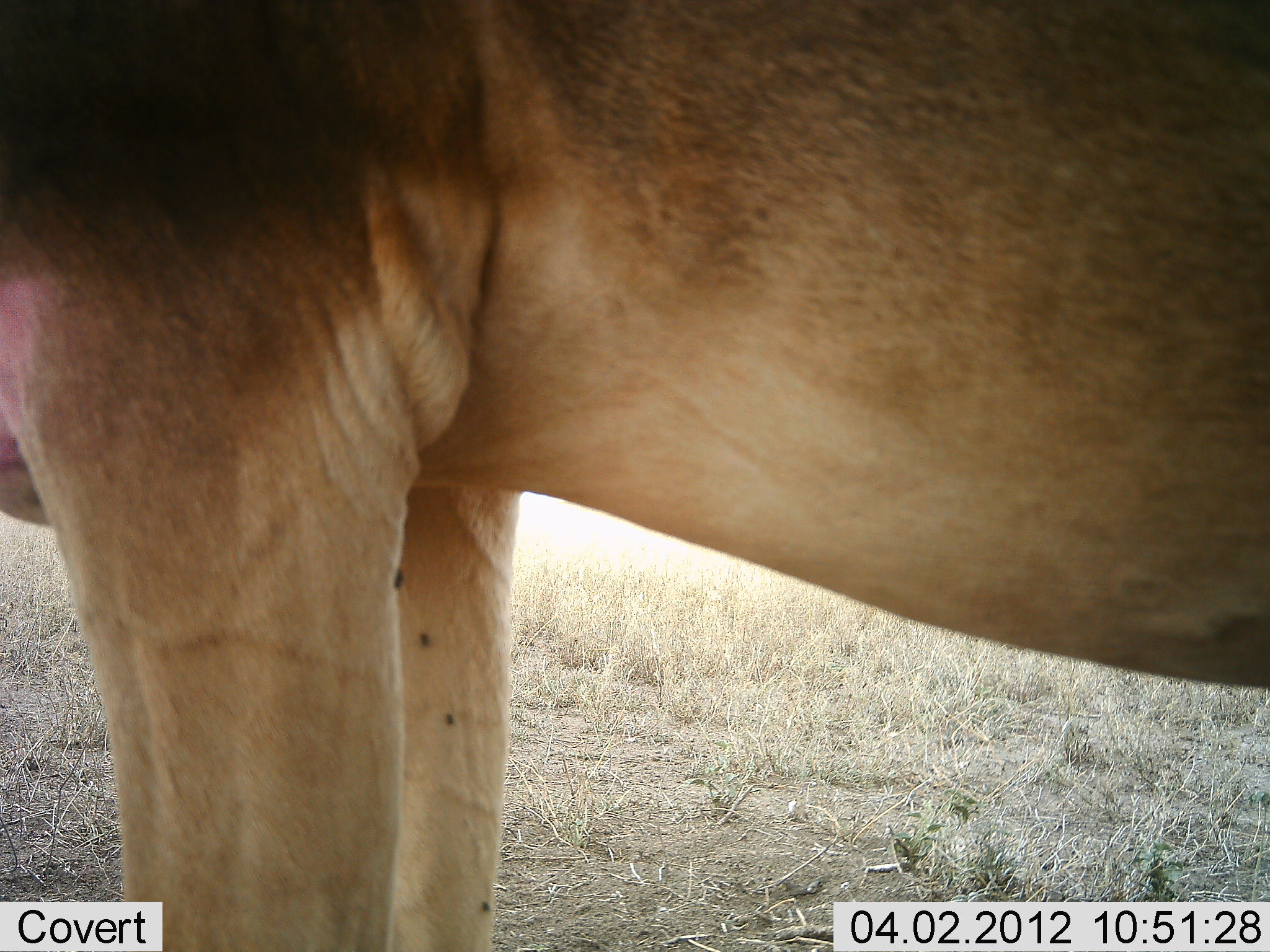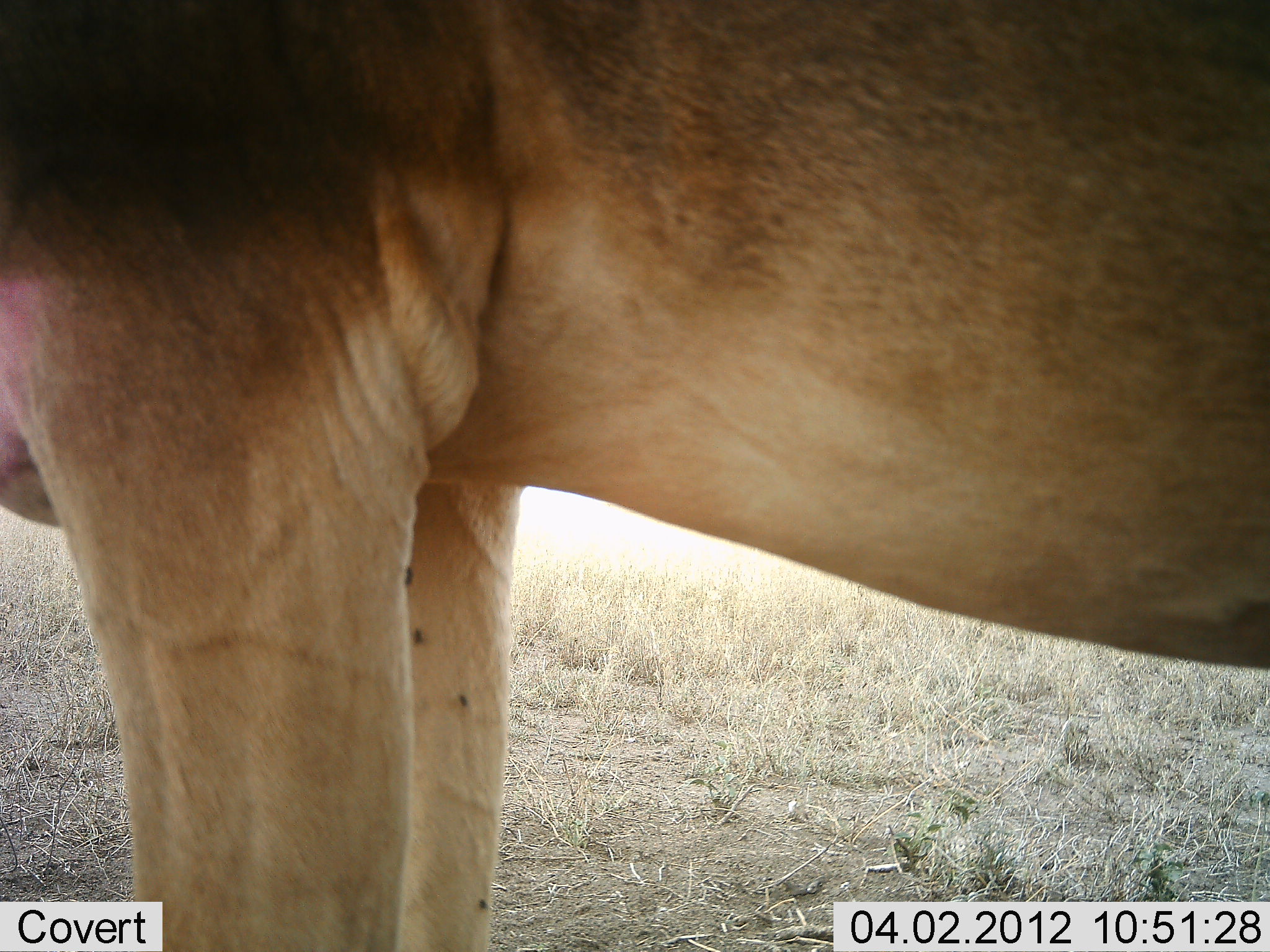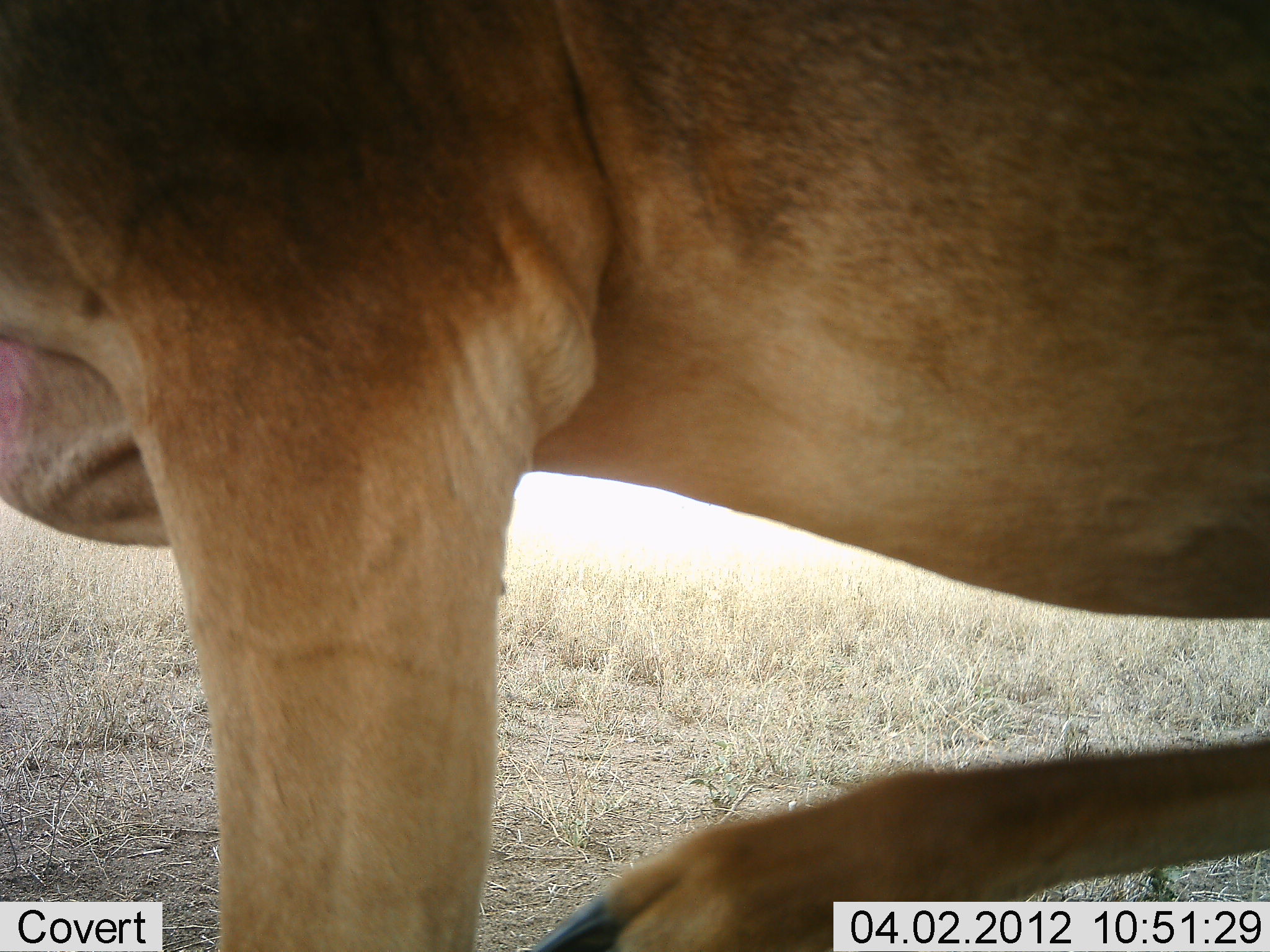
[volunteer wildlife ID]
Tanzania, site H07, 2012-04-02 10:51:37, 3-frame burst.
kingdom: Animalia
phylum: Chordata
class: Mammalia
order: Artiodactyla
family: Bovidae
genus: Alcelaphus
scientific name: Alcelaphus buselaphus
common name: hartebeest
Hartebeest (Alcelaphus buselaphus), count 1. Behavior (volunteer vote fractions): standing 94%, resting 0%, moving 6%, interacting 0%. Young present (vote fraction): 0%. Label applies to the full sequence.